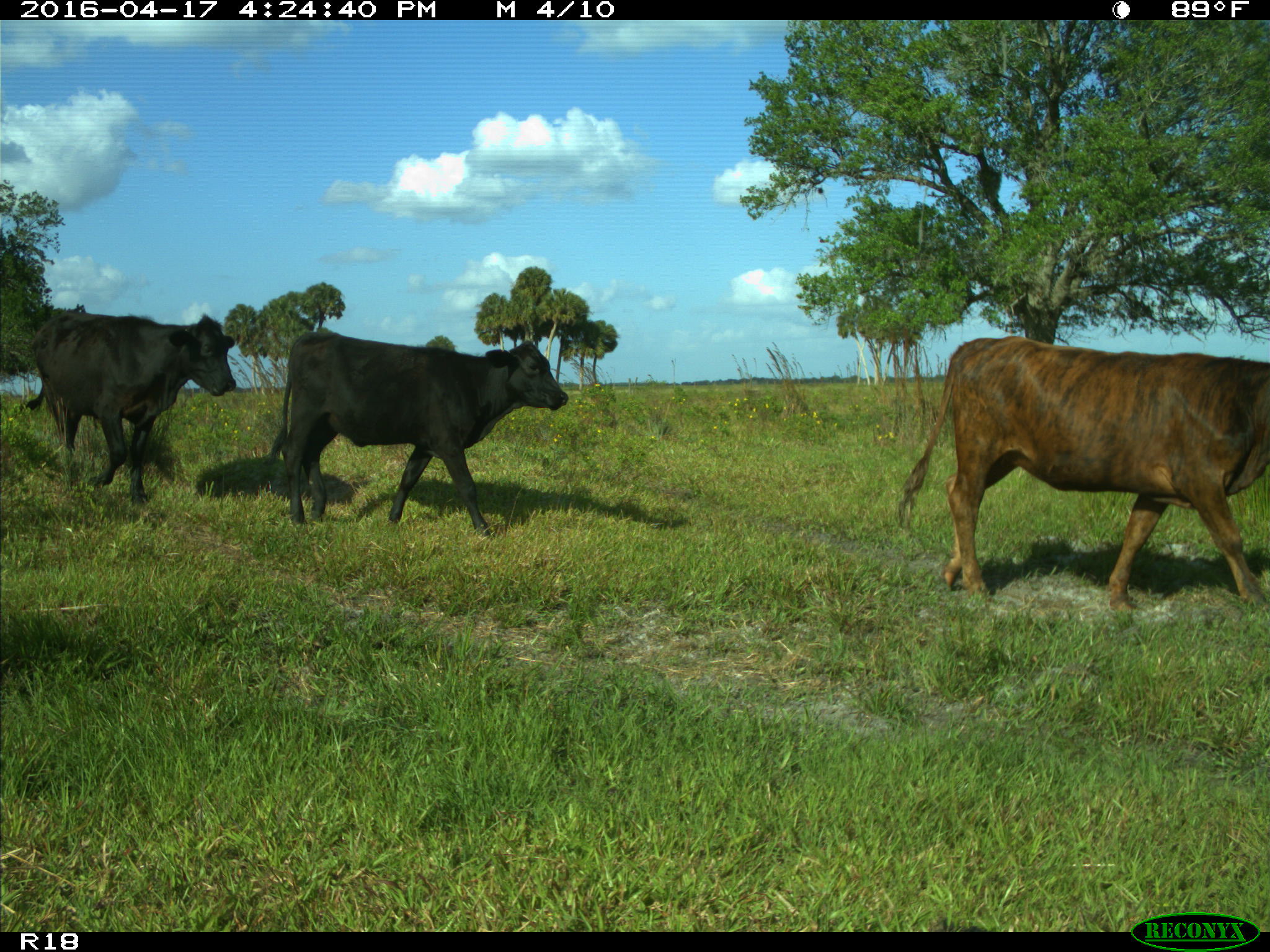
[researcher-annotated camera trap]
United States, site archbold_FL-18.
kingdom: Animalia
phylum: Chordata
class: Mammalia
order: Artiodactyla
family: Bovidae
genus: Bos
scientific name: Bos taurus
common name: domestic cow